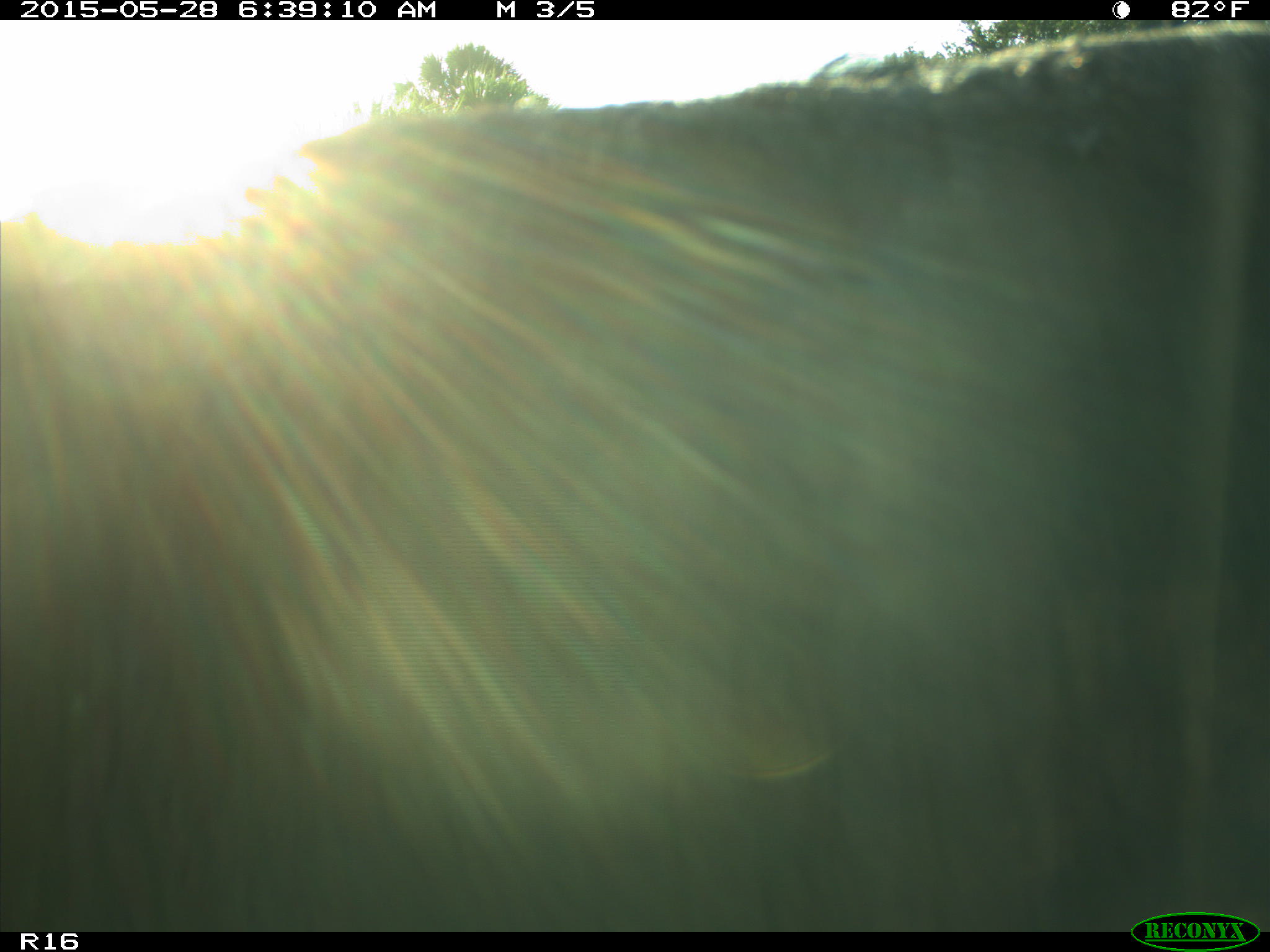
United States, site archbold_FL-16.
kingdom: Animalia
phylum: Chordata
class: Mammalia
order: Artiodactyla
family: Bovidae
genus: Bos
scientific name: Bos taurus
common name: domestic cow